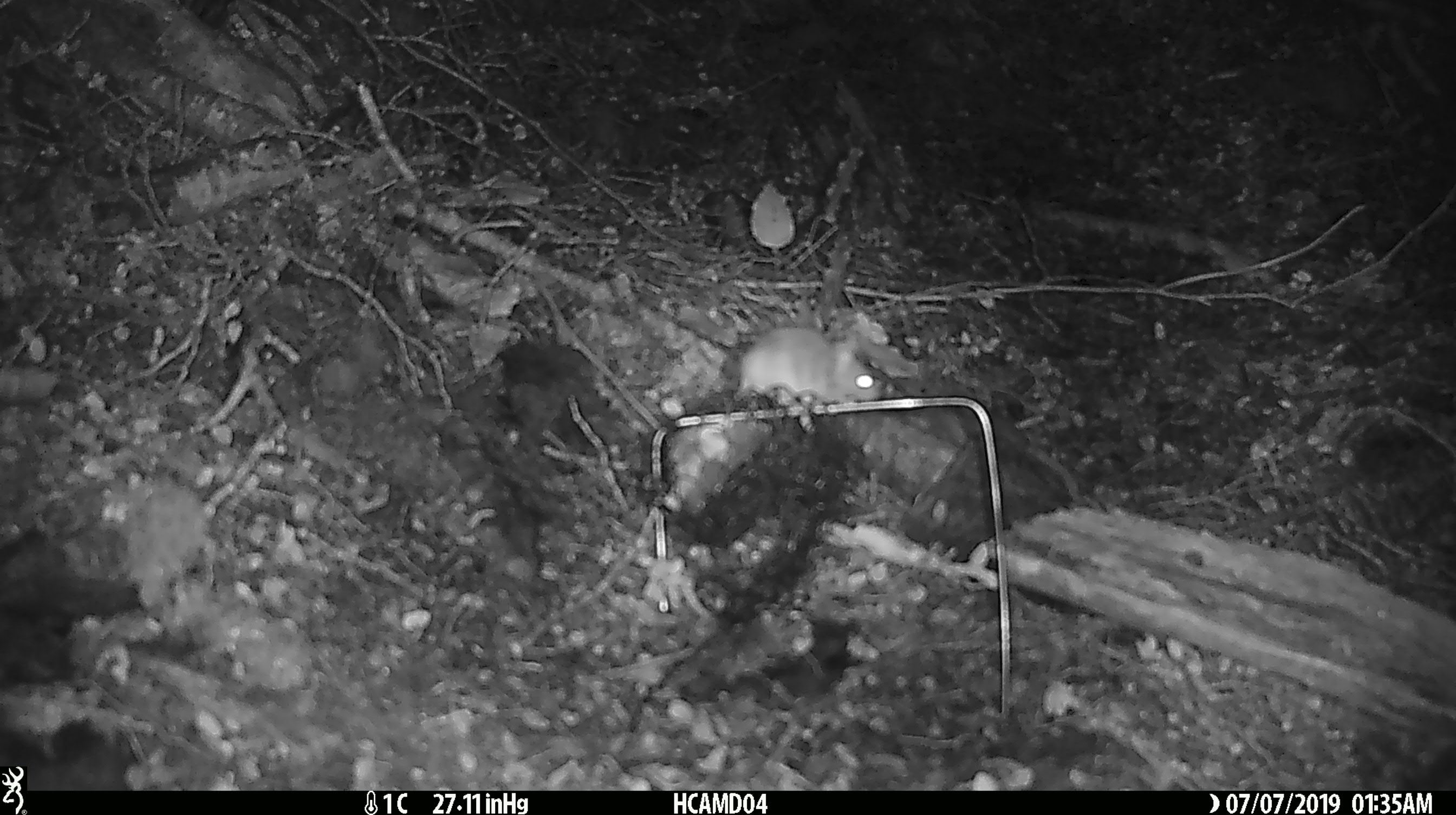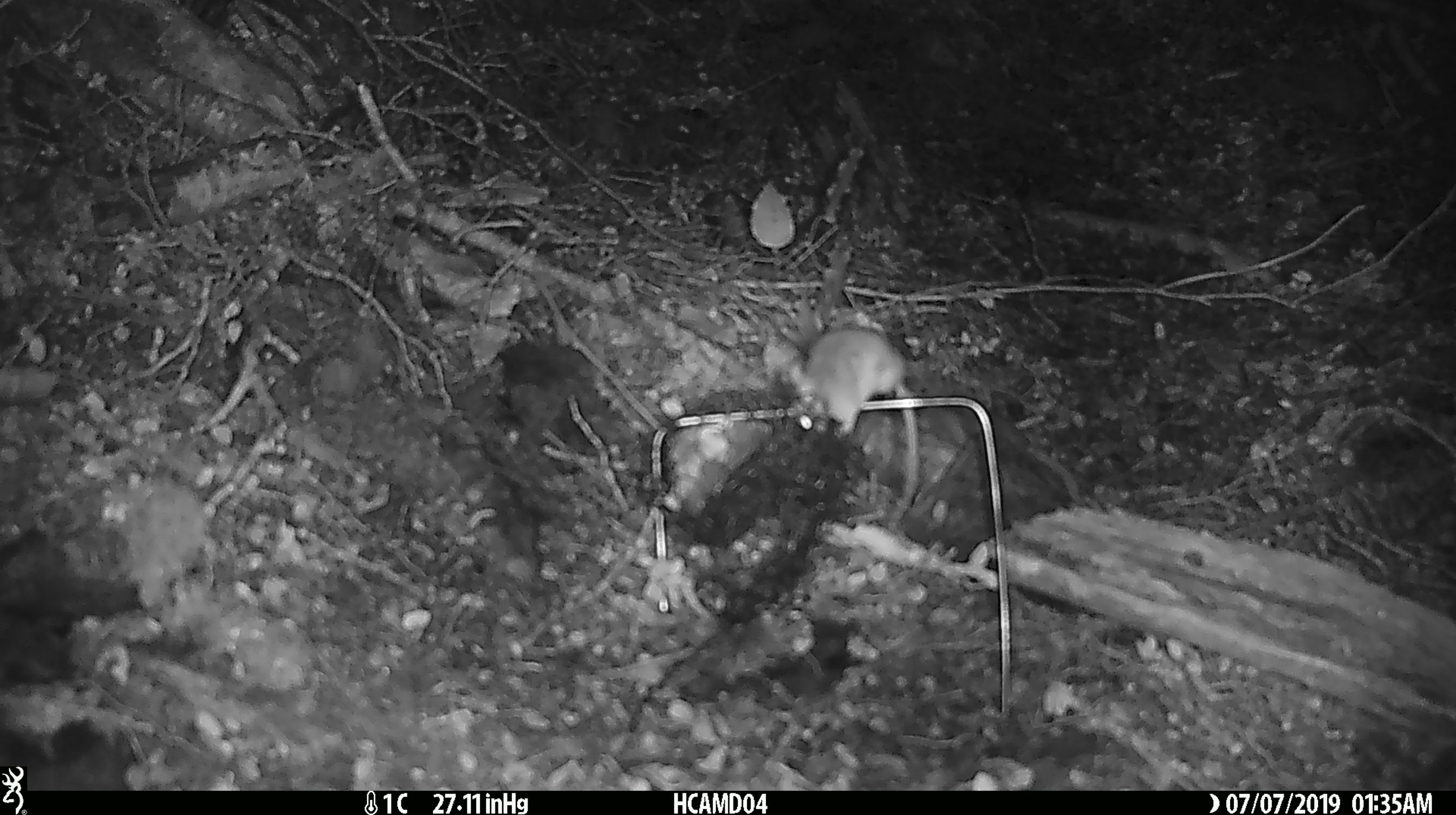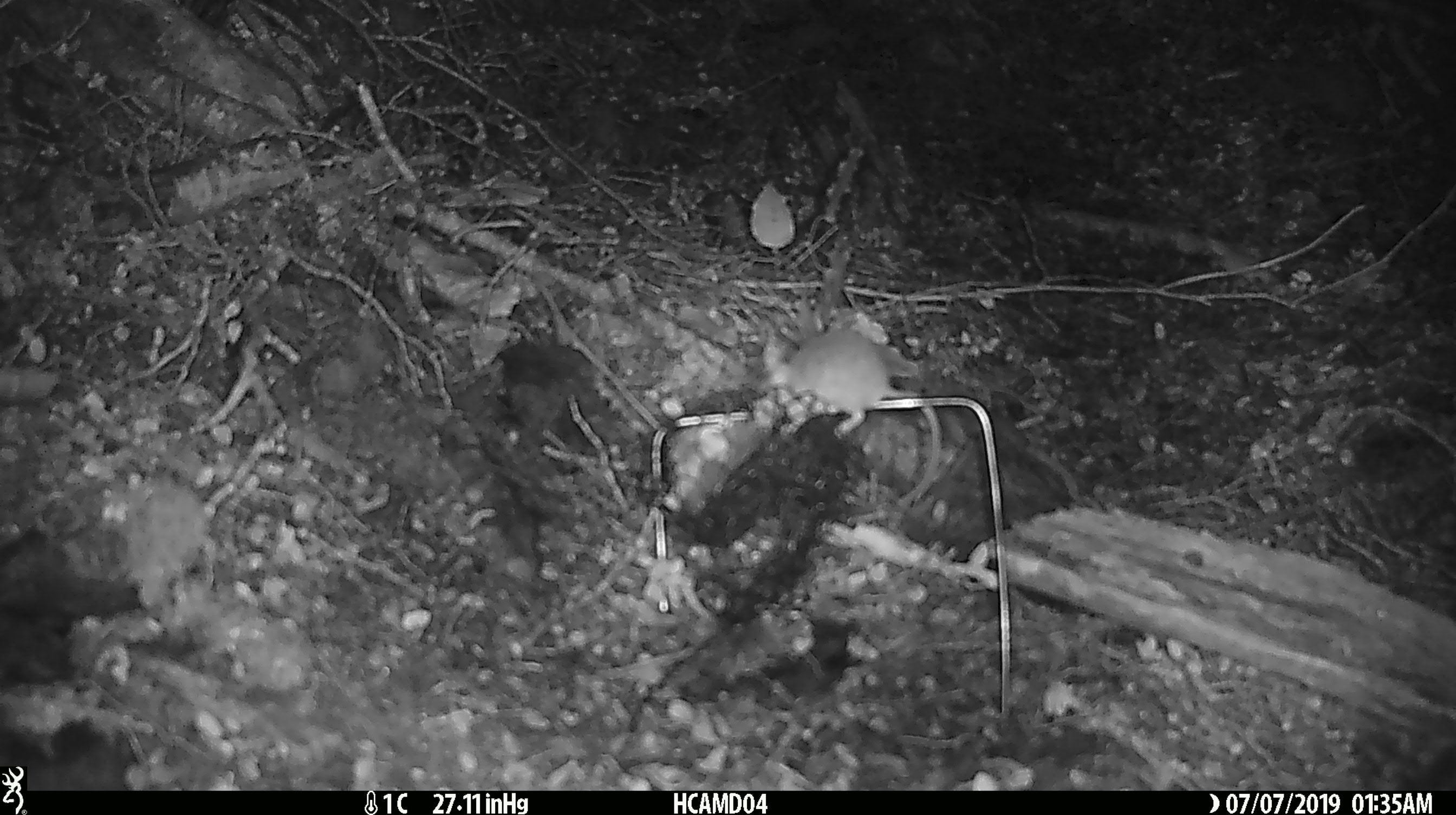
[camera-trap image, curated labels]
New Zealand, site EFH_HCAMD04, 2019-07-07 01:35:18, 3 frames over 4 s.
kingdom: Animalia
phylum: Chordata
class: Mammalia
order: Rodentia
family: Muridae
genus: Mus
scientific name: Mus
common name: mouse